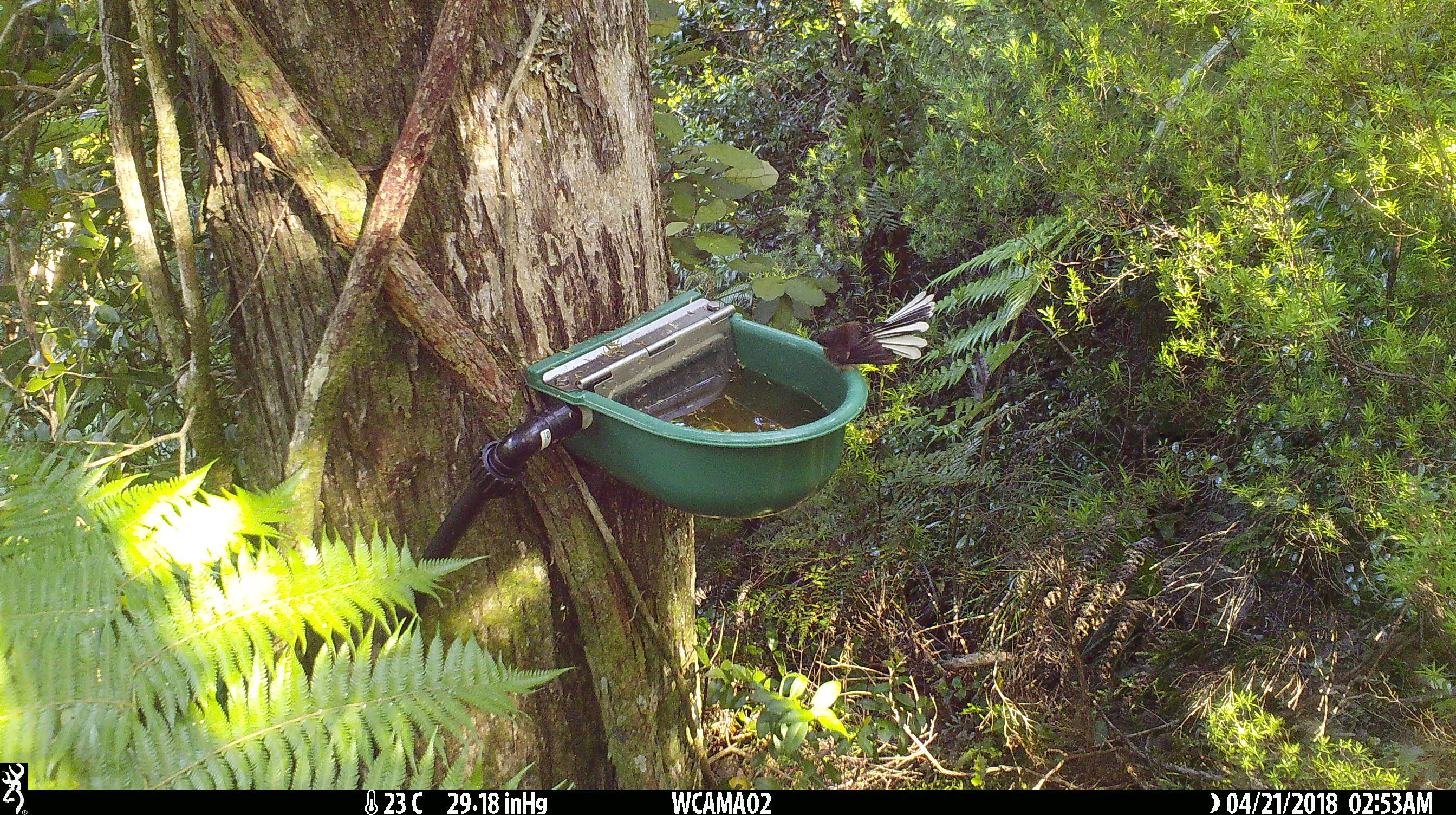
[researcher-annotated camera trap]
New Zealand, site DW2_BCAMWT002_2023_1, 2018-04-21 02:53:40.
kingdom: Animalia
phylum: Chordata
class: Aves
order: Passeriformes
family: Rhipiduridae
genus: Rhipidura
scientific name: Rhipidura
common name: fantails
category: fantail